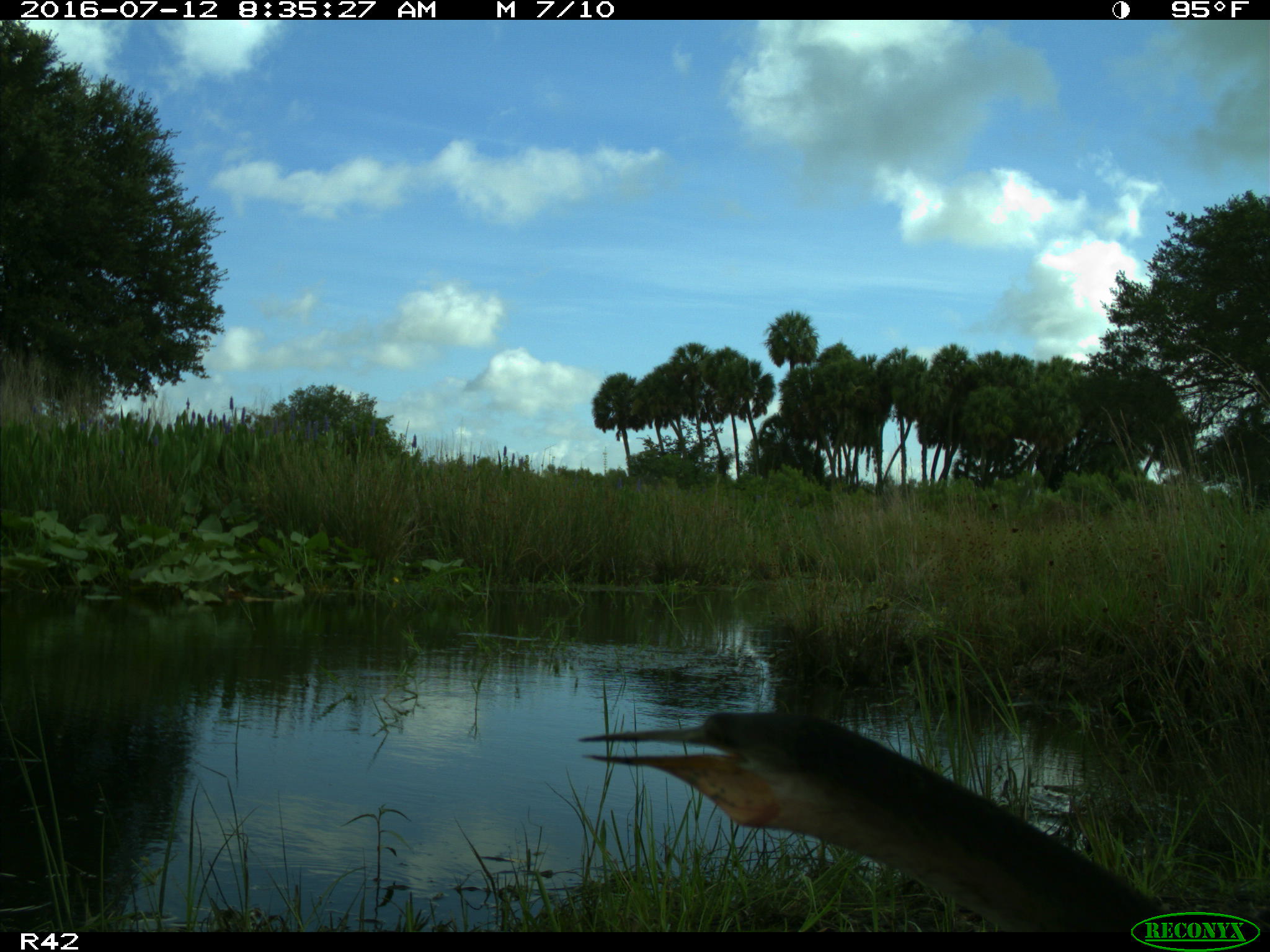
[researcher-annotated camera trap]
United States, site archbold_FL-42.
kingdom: Animalia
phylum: Chordata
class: Aves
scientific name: Aves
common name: birds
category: unidentified bird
Unidentified bird (birds) (Aves).